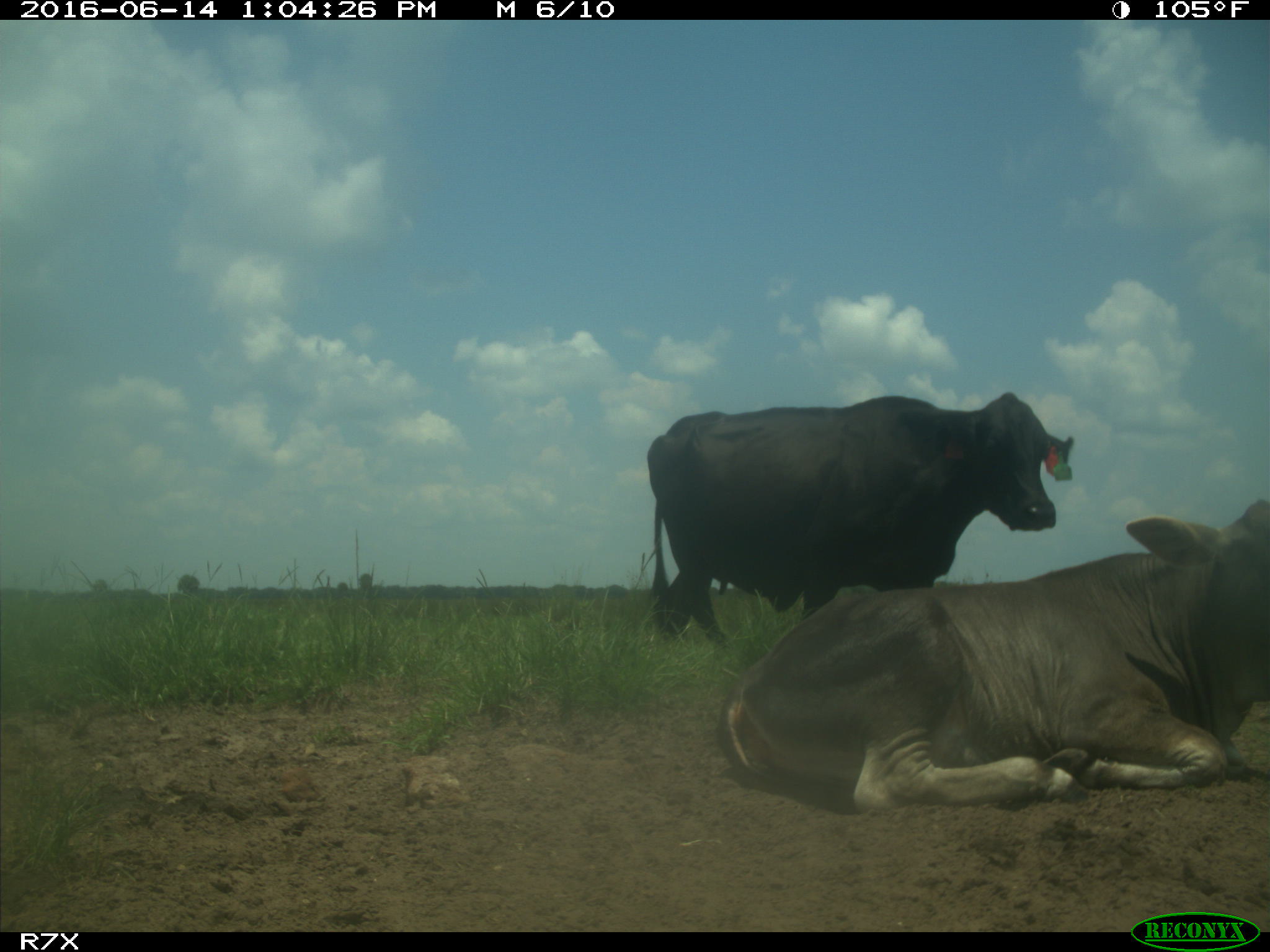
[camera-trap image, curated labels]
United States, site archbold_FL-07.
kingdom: Animalia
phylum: Chordata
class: Mammalia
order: Artiodactyla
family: Bovidae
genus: Bos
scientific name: Bos taurus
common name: domestic cow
Bos taurus (domestic cow).